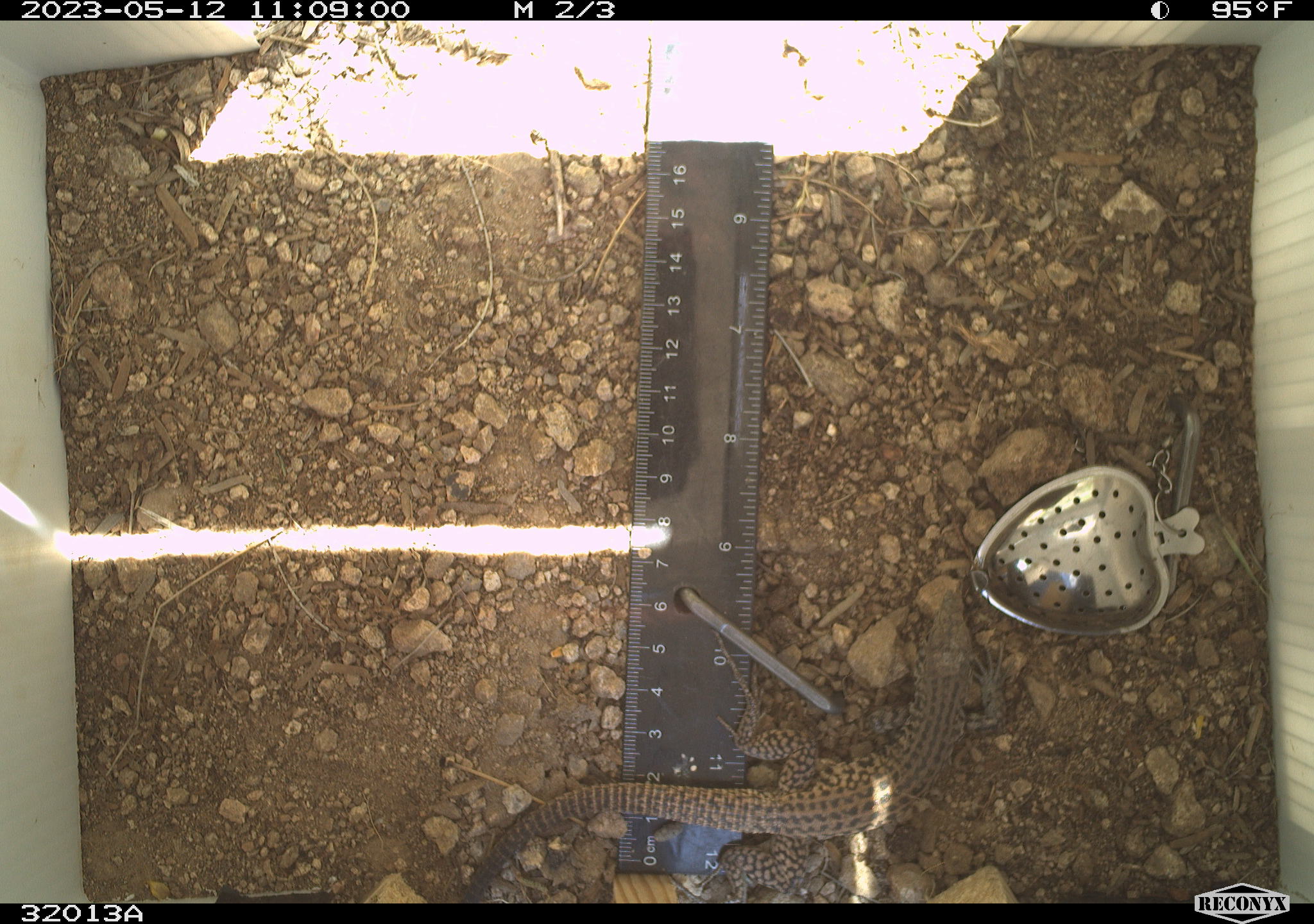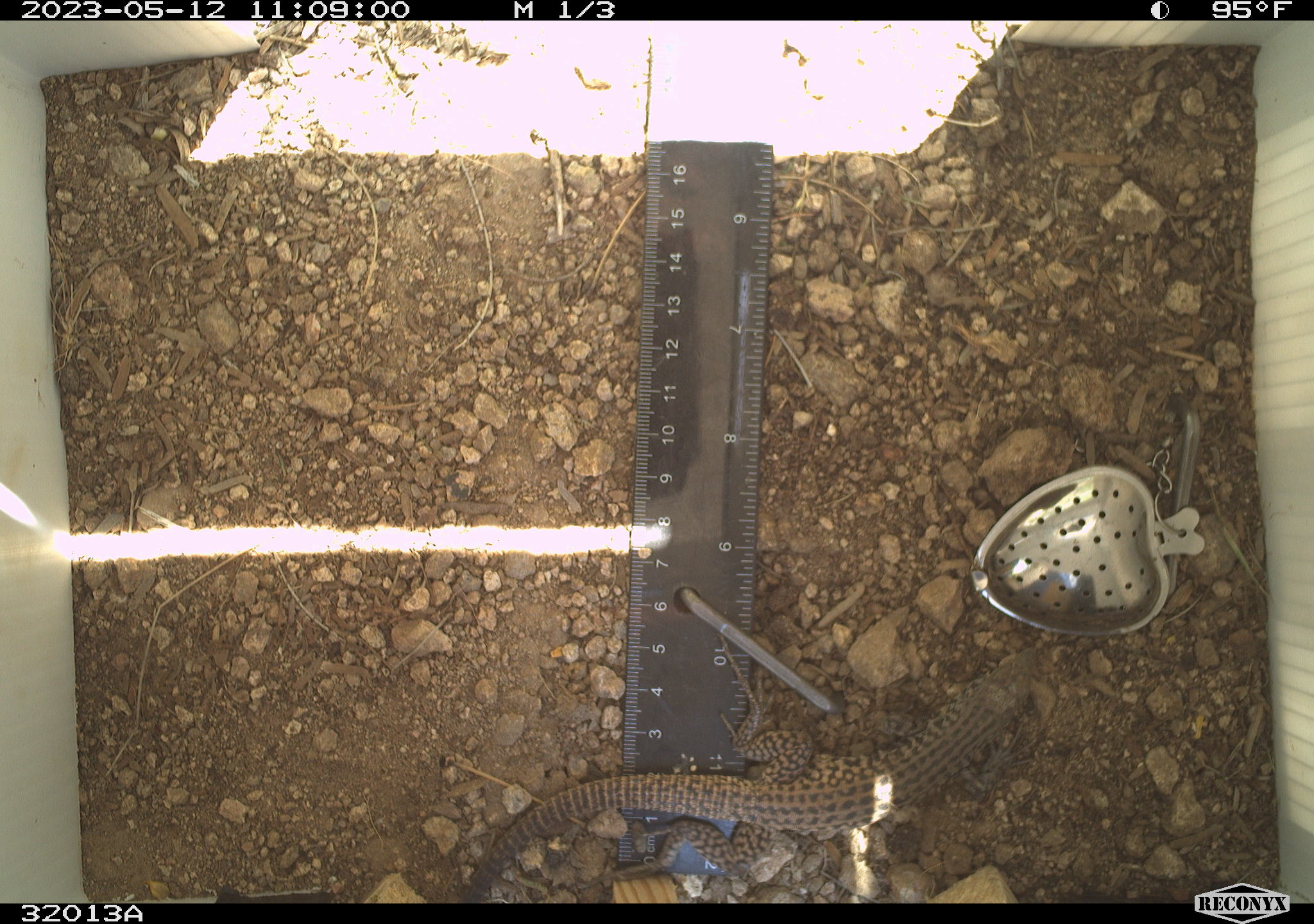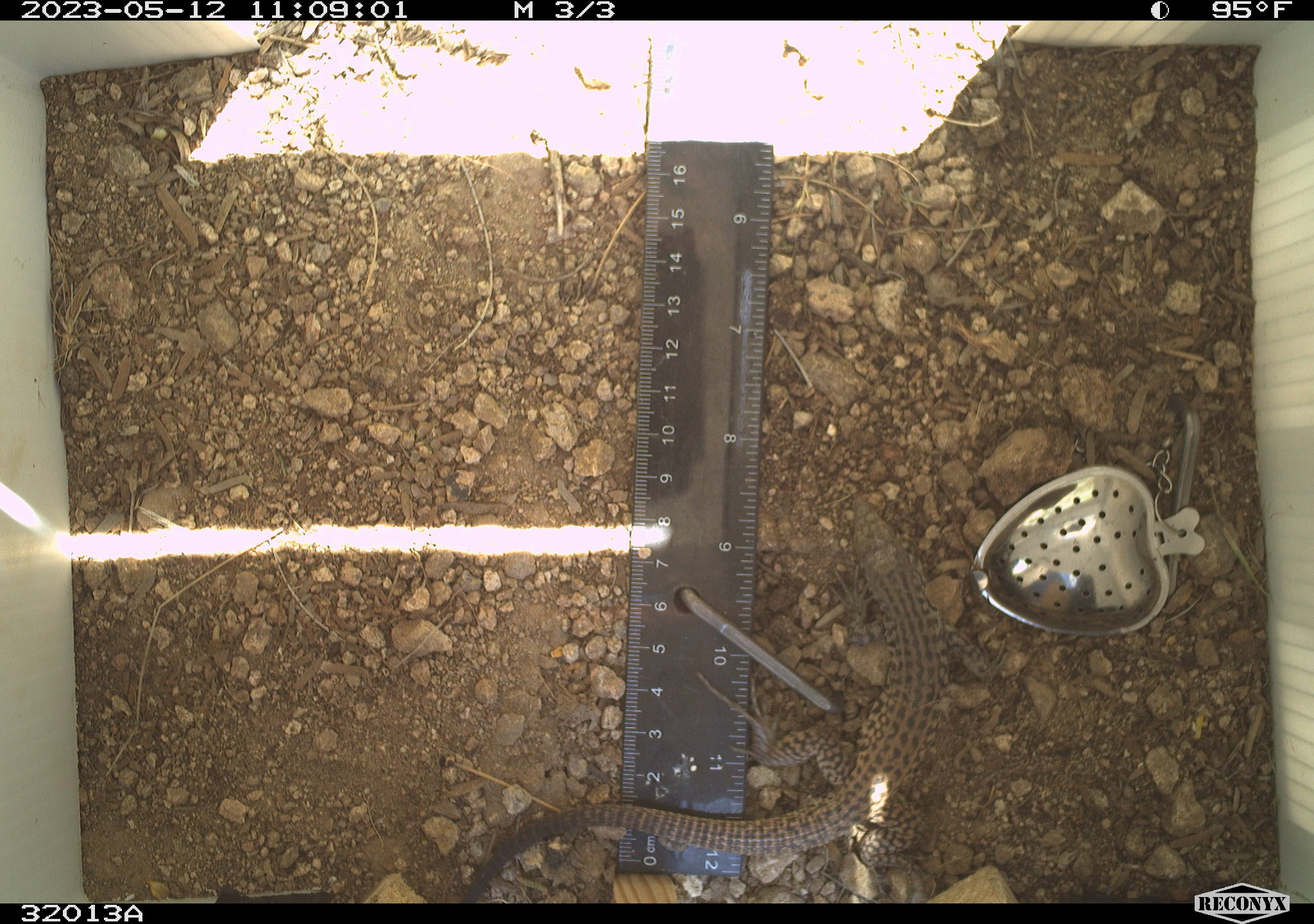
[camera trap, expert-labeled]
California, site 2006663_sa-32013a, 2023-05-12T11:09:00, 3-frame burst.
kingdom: Animalia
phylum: Chordata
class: Reptilia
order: Squamata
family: Teiidae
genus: Aspidoscelis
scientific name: Aspidoscelis tigris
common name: western whiptail